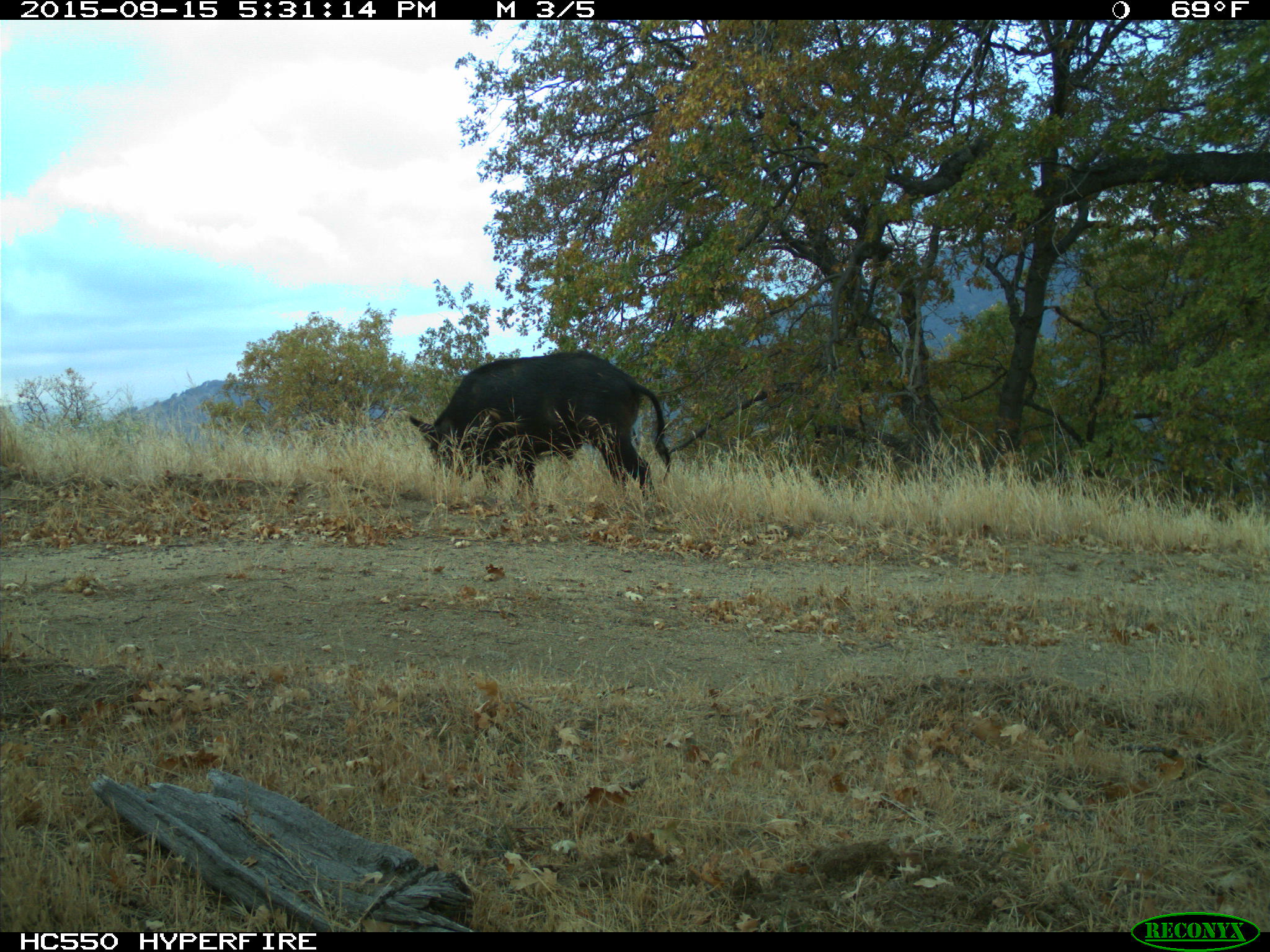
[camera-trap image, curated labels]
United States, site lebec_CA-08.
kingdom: Animalia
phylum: Chordata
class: Mammalia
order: Artiodactyla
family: Suidae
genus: Sus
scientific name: Sus scrofa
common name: wild boar